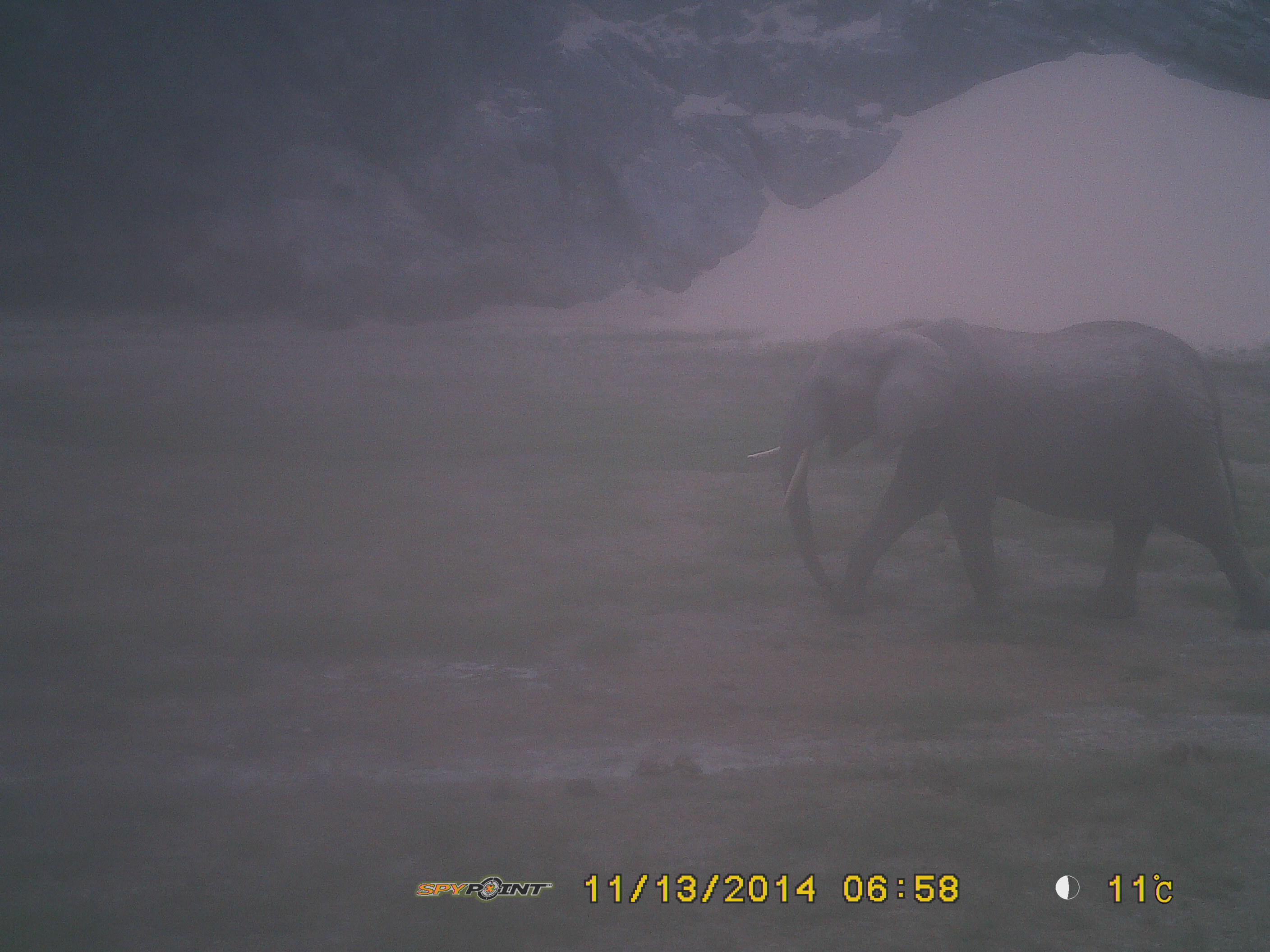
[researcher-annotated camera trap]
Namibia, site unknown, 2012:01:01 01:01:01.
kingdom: Animalia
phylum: Chordata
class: Mammalia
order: Proboscidea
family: Elephantidae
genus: Loxodonta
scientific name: Loxodonta africana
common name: african elephant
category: loxodanta africana